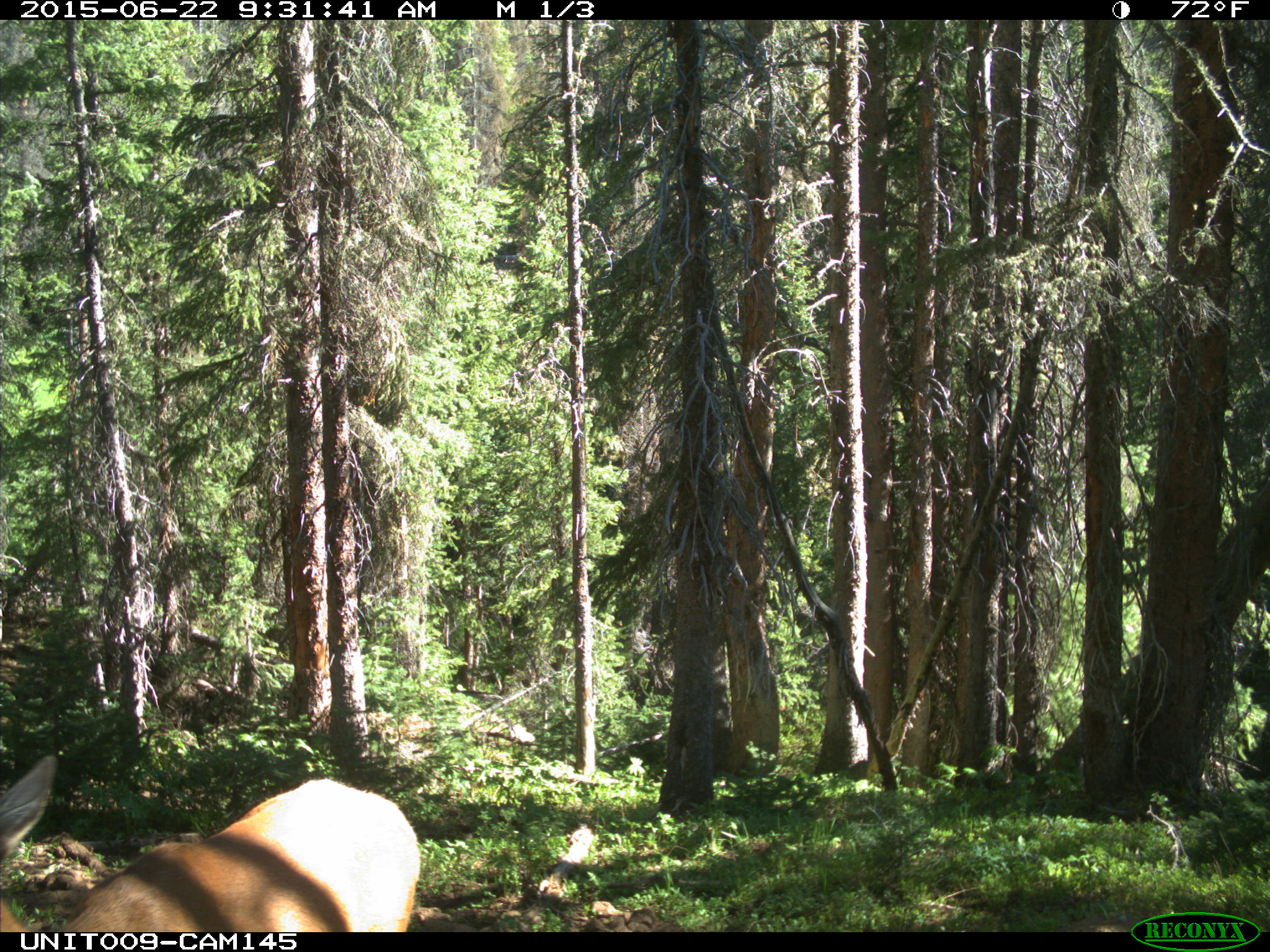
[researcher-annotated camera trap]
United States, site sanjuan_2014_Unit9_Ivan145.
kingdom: Animalia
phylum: Chordata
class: Mammalia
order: Artiodactyla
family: Cervidae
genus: Cervus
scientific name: Cervus elaphus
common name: red deer